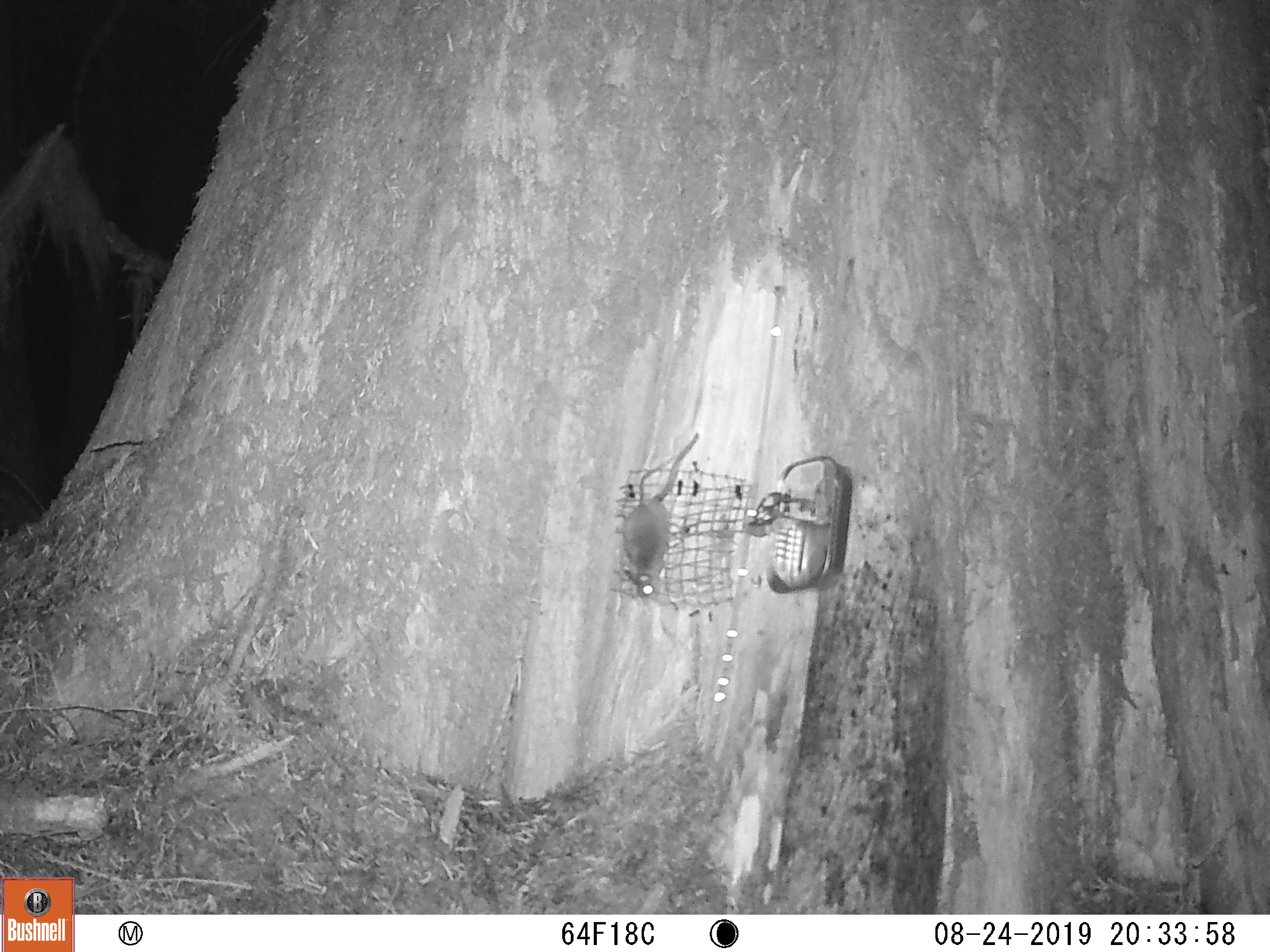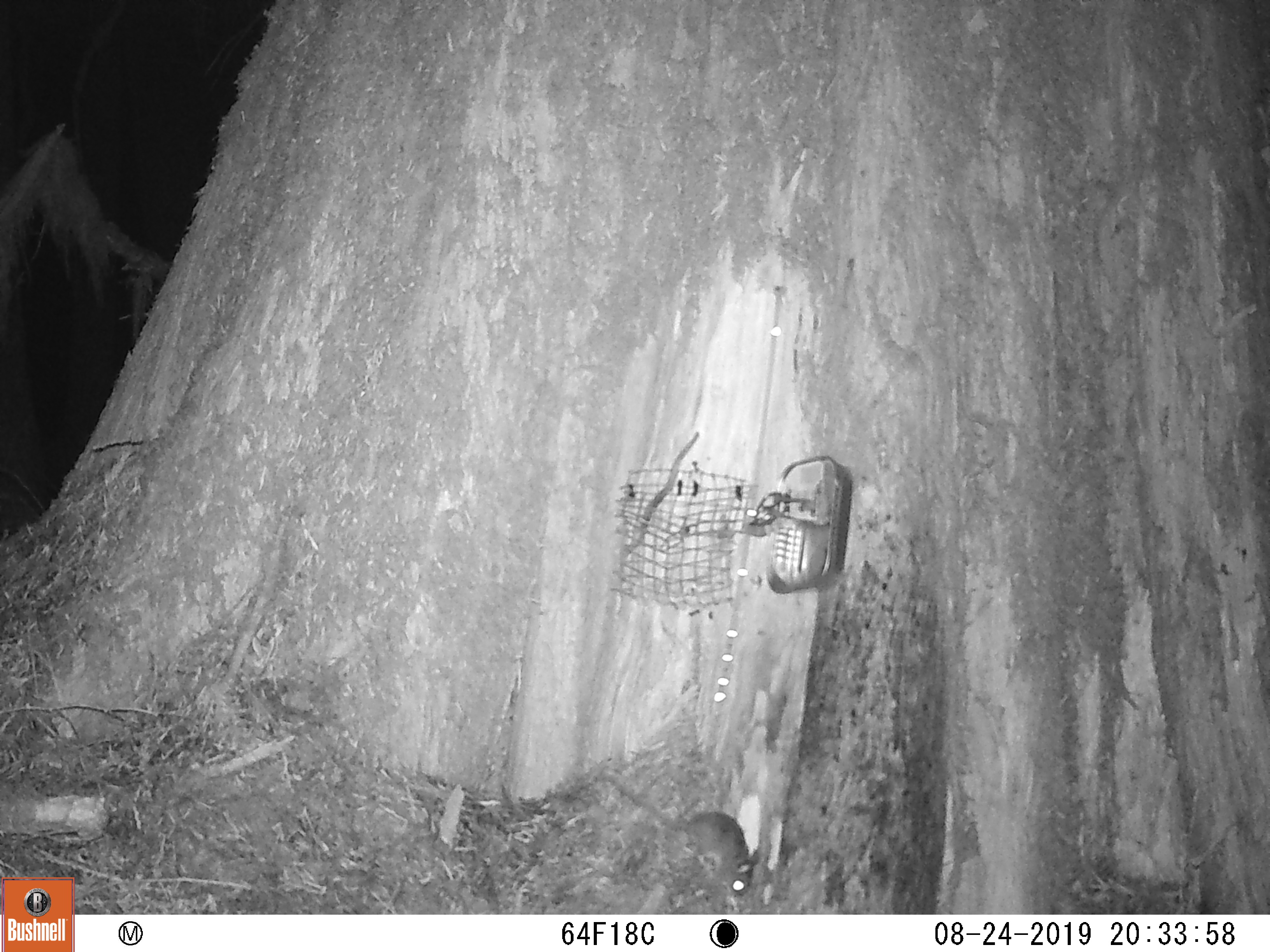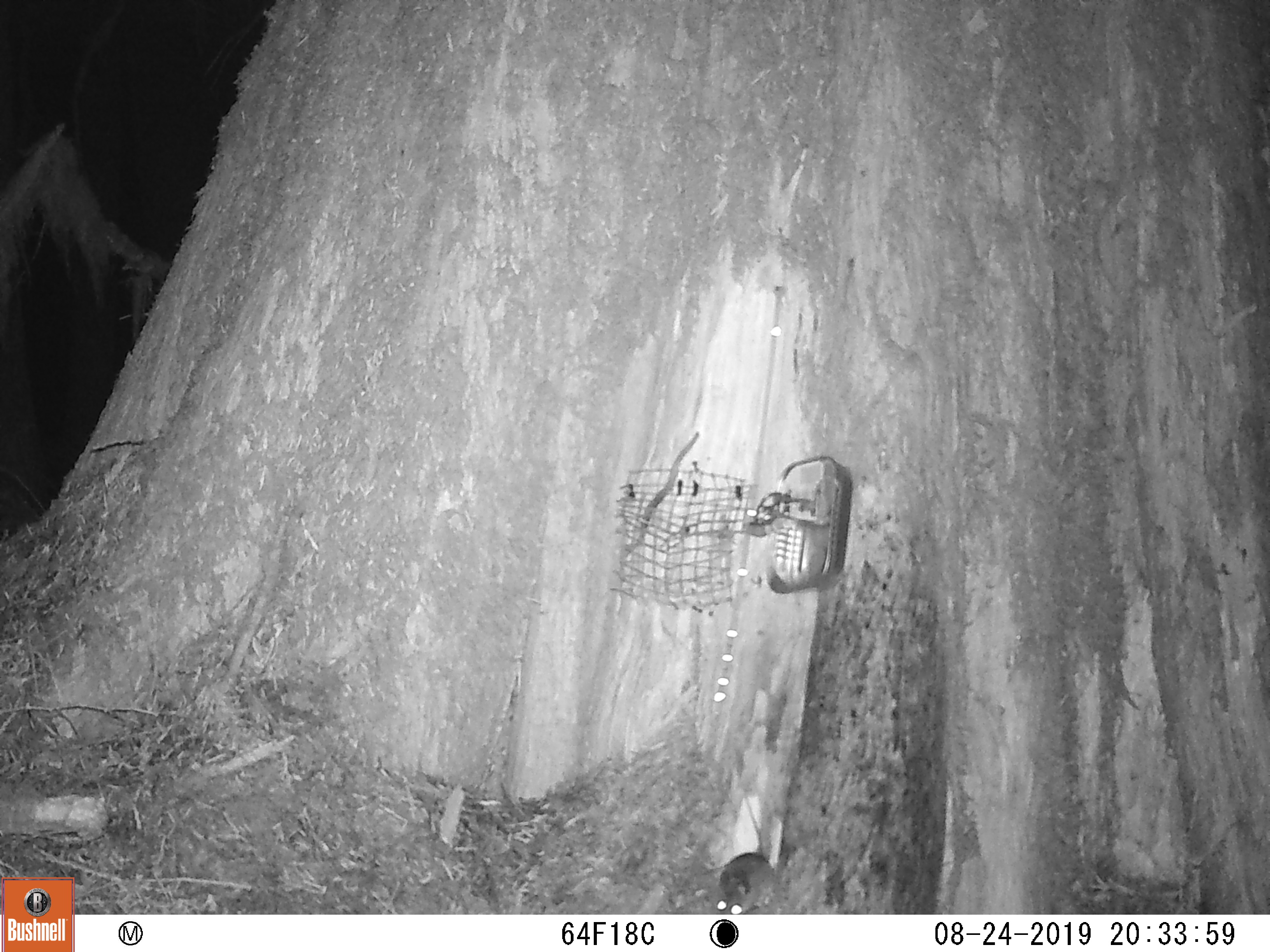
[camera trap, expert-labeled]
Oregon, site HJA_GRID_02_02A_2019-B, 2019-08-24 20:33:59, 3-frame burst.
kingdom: Animalia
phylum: Chordata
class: Mammalia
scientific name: Mammalia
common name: small mammal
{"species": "small mammal (Mammalia)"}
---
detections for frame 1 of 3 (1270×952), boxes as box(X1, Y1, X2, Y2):
small mammal: box(595, 433, 699, 617)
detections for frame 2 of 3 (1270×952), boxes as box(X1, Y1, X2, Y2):
small mammal: box(590, 766, 769, 902)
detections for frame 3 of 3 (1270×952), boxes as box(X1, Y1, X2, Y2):
small mammal: box(691, 766, 795, 916)